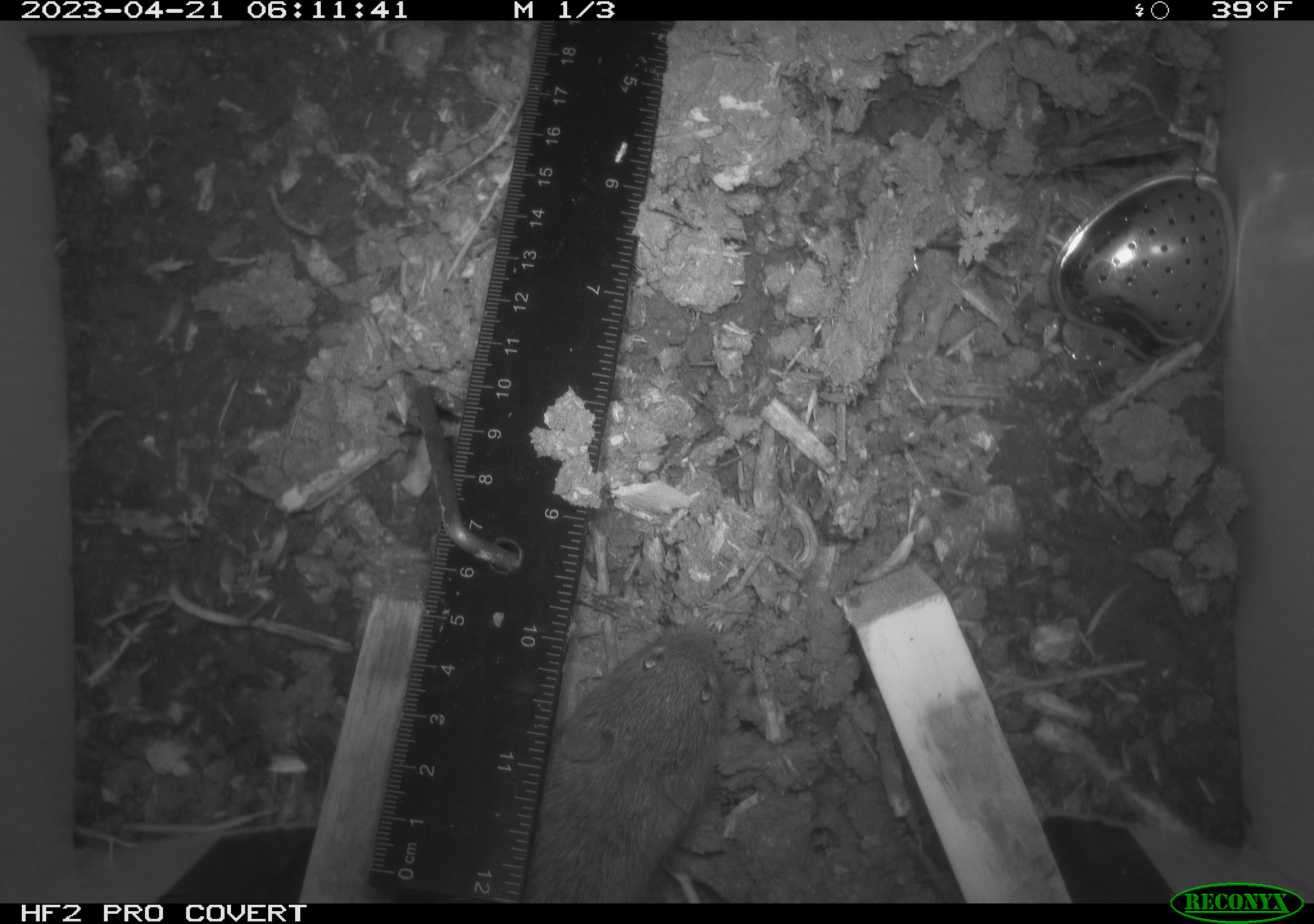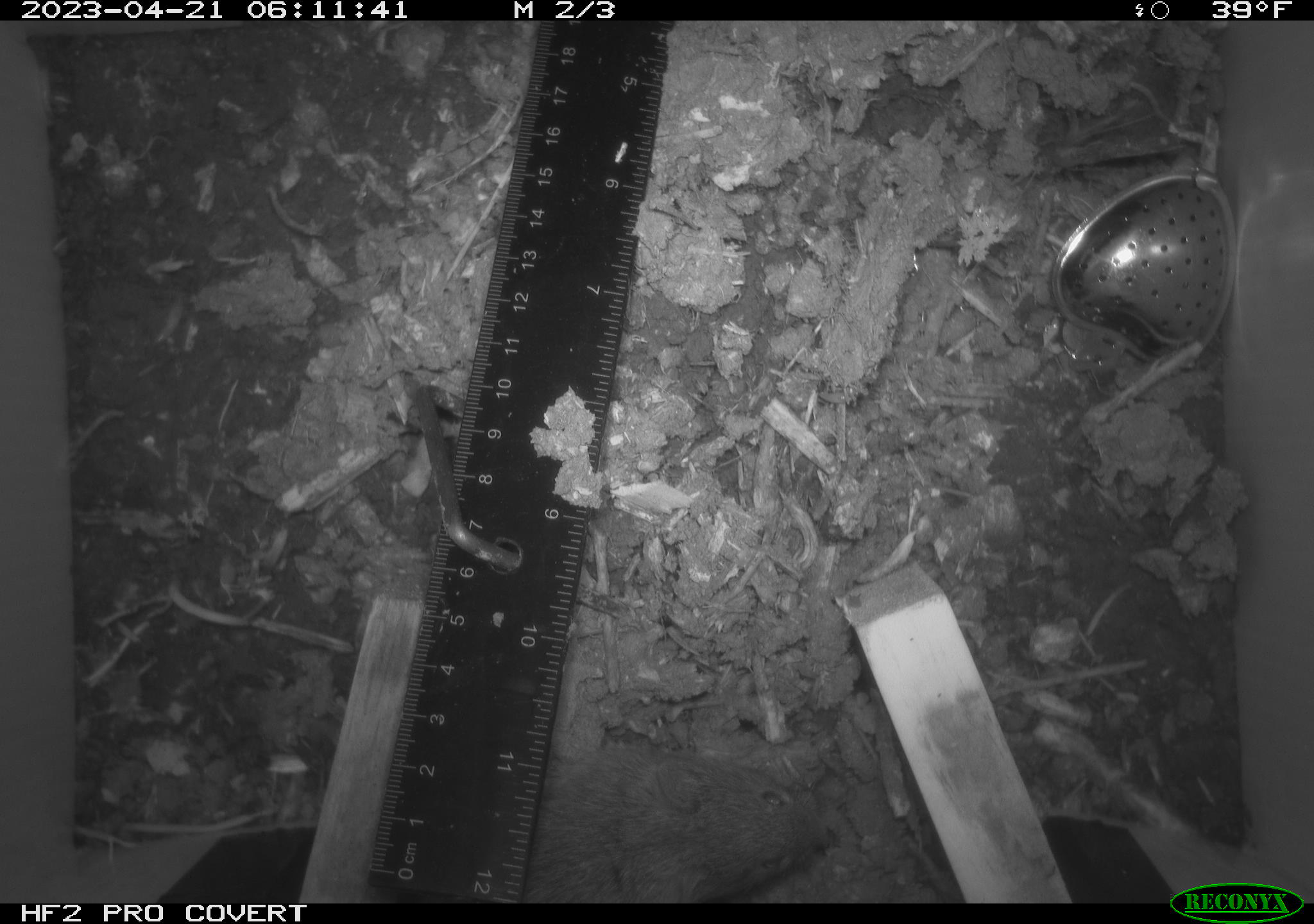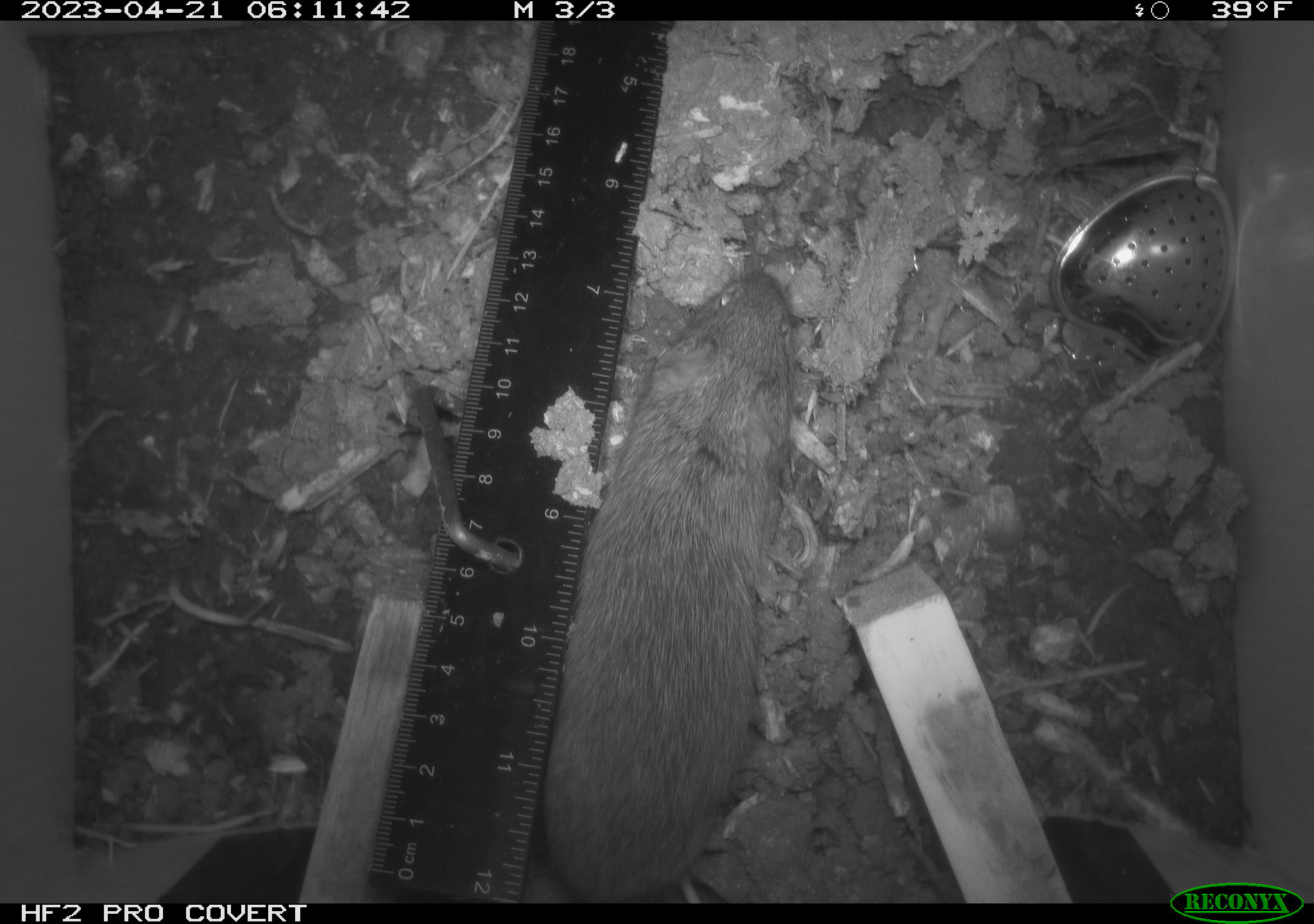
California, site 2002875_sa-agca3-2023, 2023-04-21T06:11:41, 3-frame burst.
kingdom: Animalia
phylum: Chordata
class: Mammalia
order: Rodentia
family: Cricetidae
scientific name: Arvicolinae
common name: voles, lemmings, and muskrats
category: arvicolinae subfamily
Arvicolinae subfamily (voles, lemmings, and muskrats) (Arvicolinae).